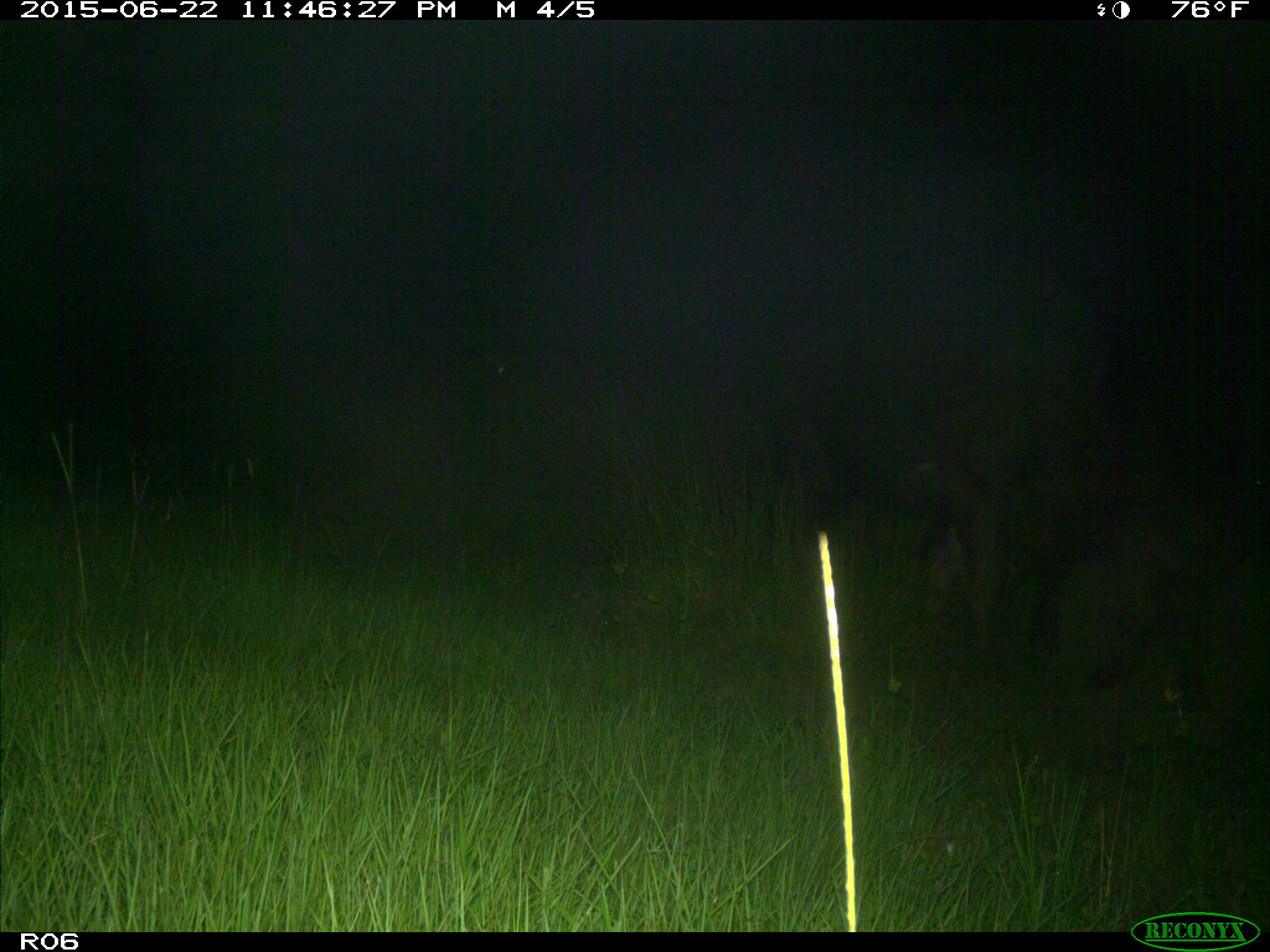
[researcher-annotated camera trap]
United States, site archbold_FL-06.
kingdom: Animalia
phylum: Chordata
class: Mammalia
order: Artiodactyla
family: Bovidae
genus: Bos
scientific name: Bos taurus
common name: domestic cow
Bos taurus (domestic cow).